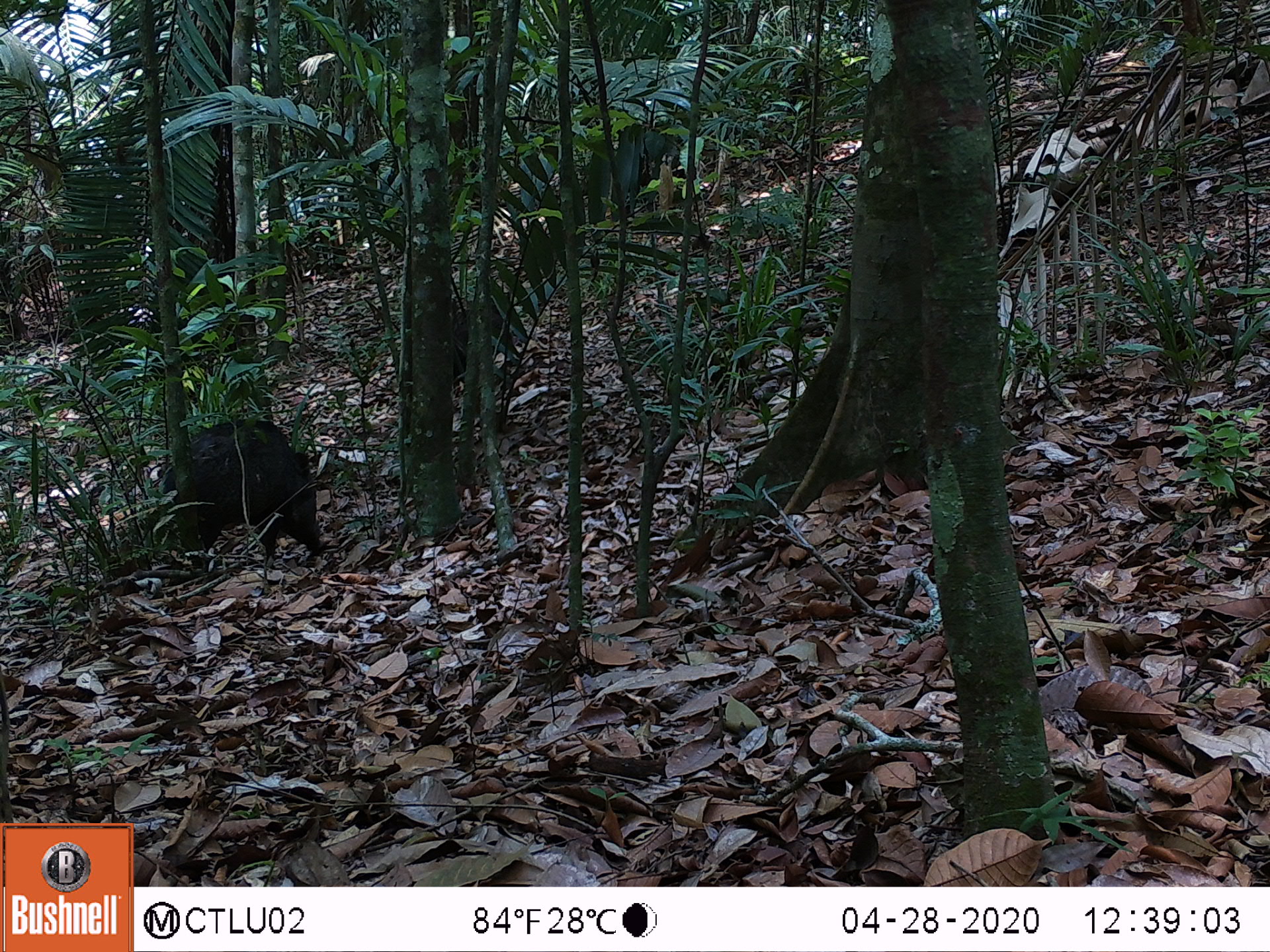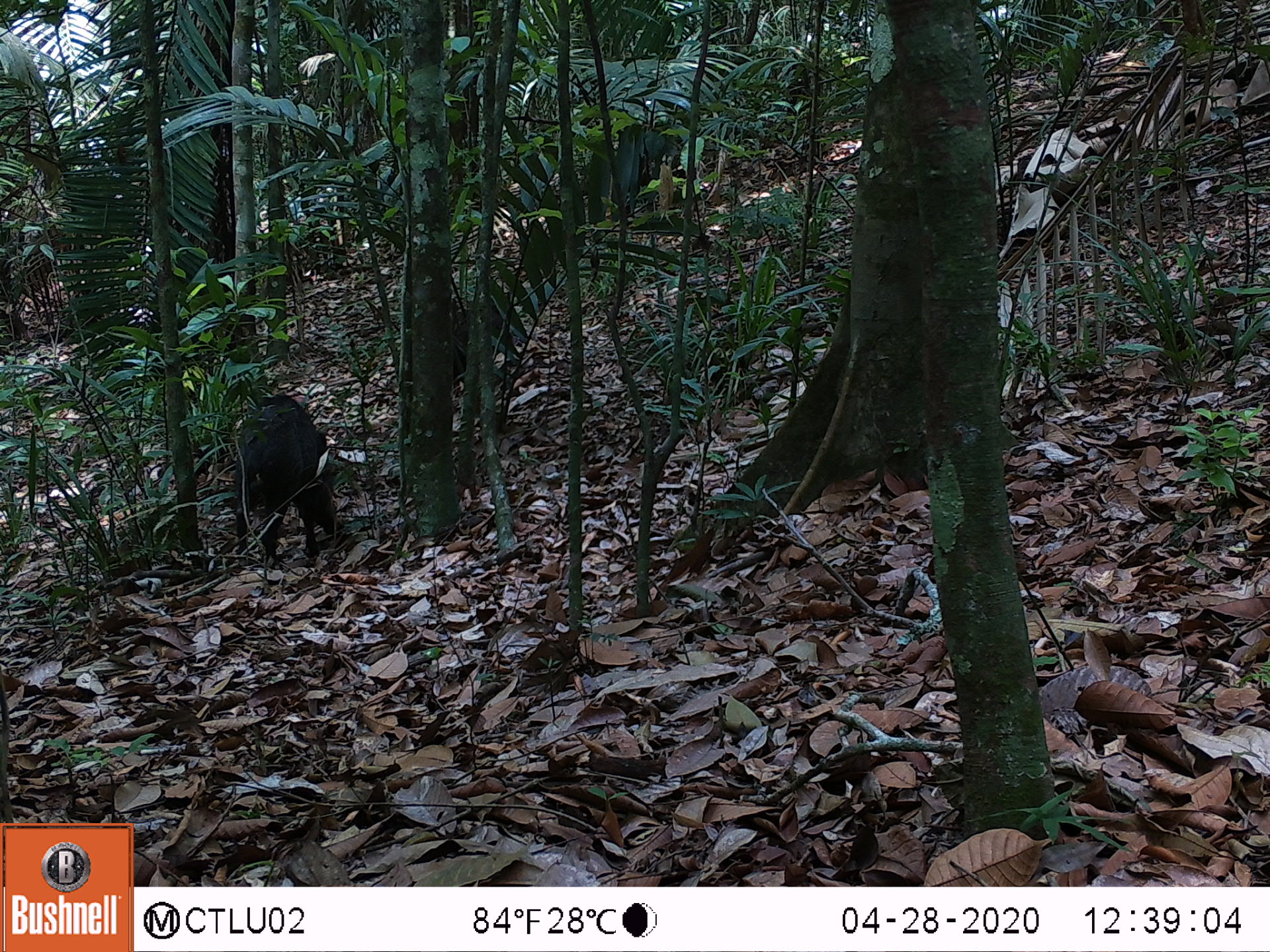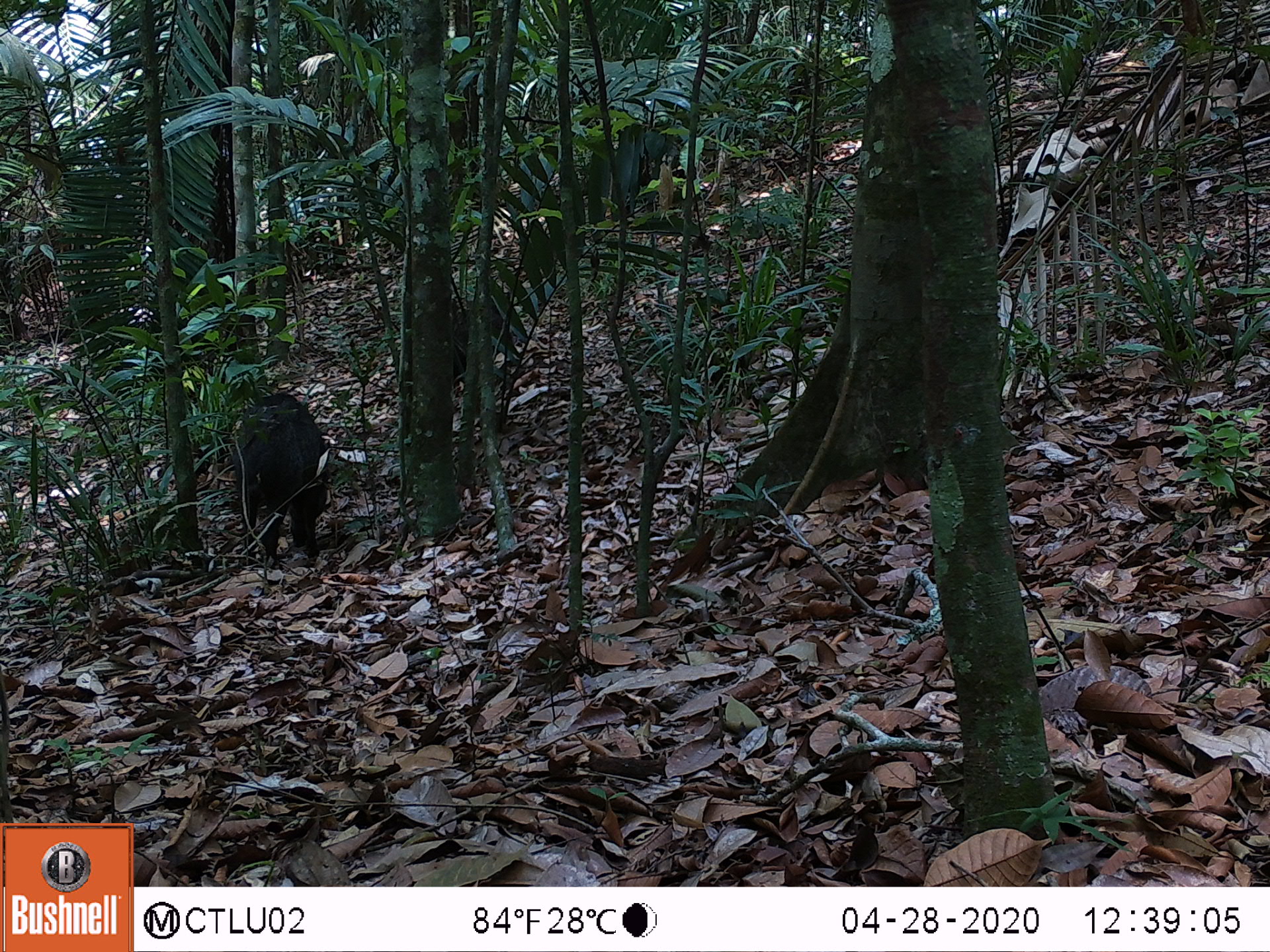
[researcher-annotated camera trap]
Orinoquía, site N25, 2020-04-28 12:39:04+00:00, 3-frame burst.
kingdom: Animalia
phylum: Chordata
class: Mammalia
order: Artiodactyla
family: Tayassuidae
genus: Pecari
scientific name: Pecari tajacu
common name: collared peccary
Collared peccary (Pecari tajacu).